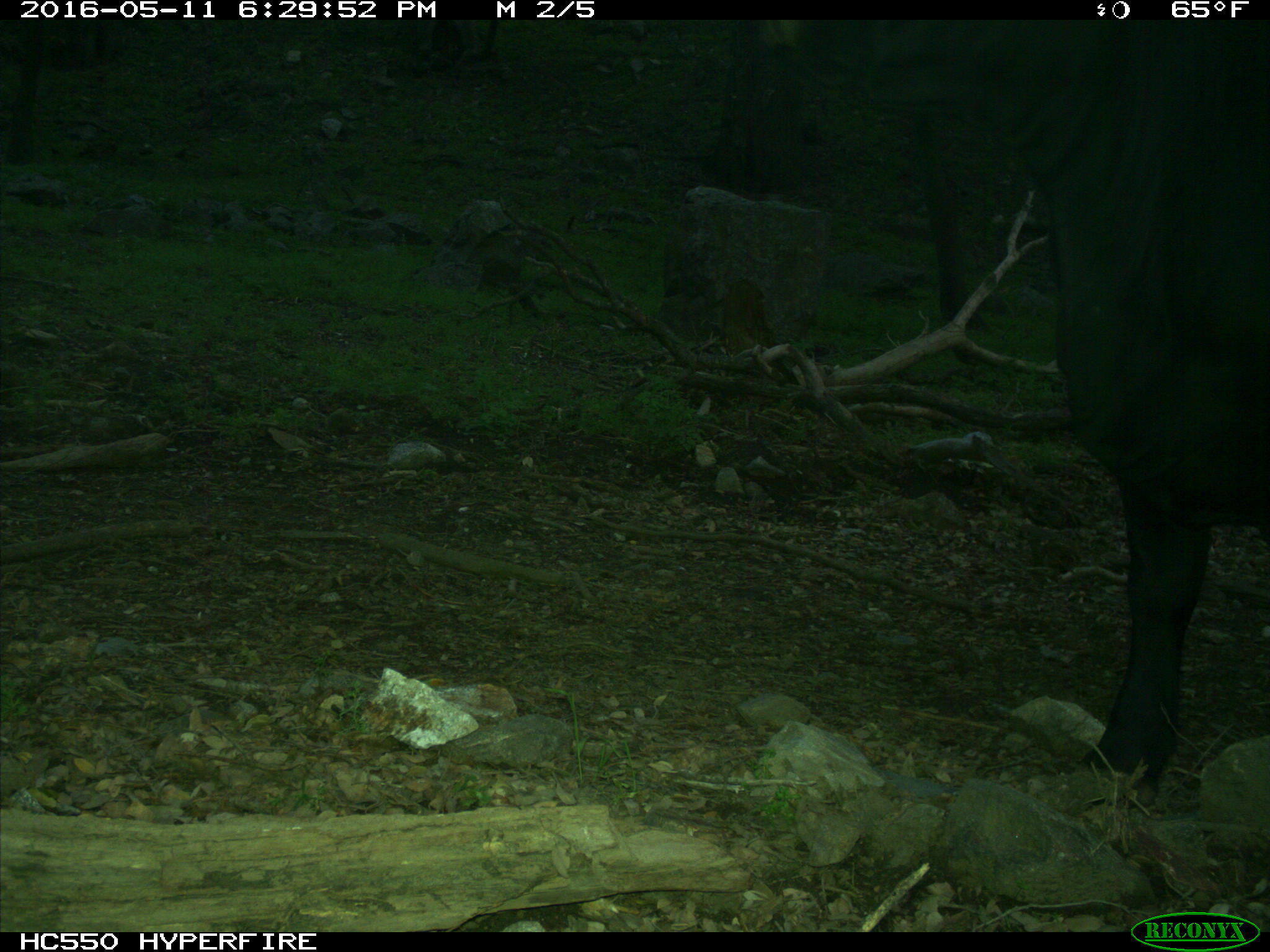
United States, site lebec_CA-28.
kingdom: Animalia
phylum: Chordata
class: Mammalia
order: Artiodactyla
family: Bovidae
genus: Bos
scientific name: Bos taurus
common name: domestic cow